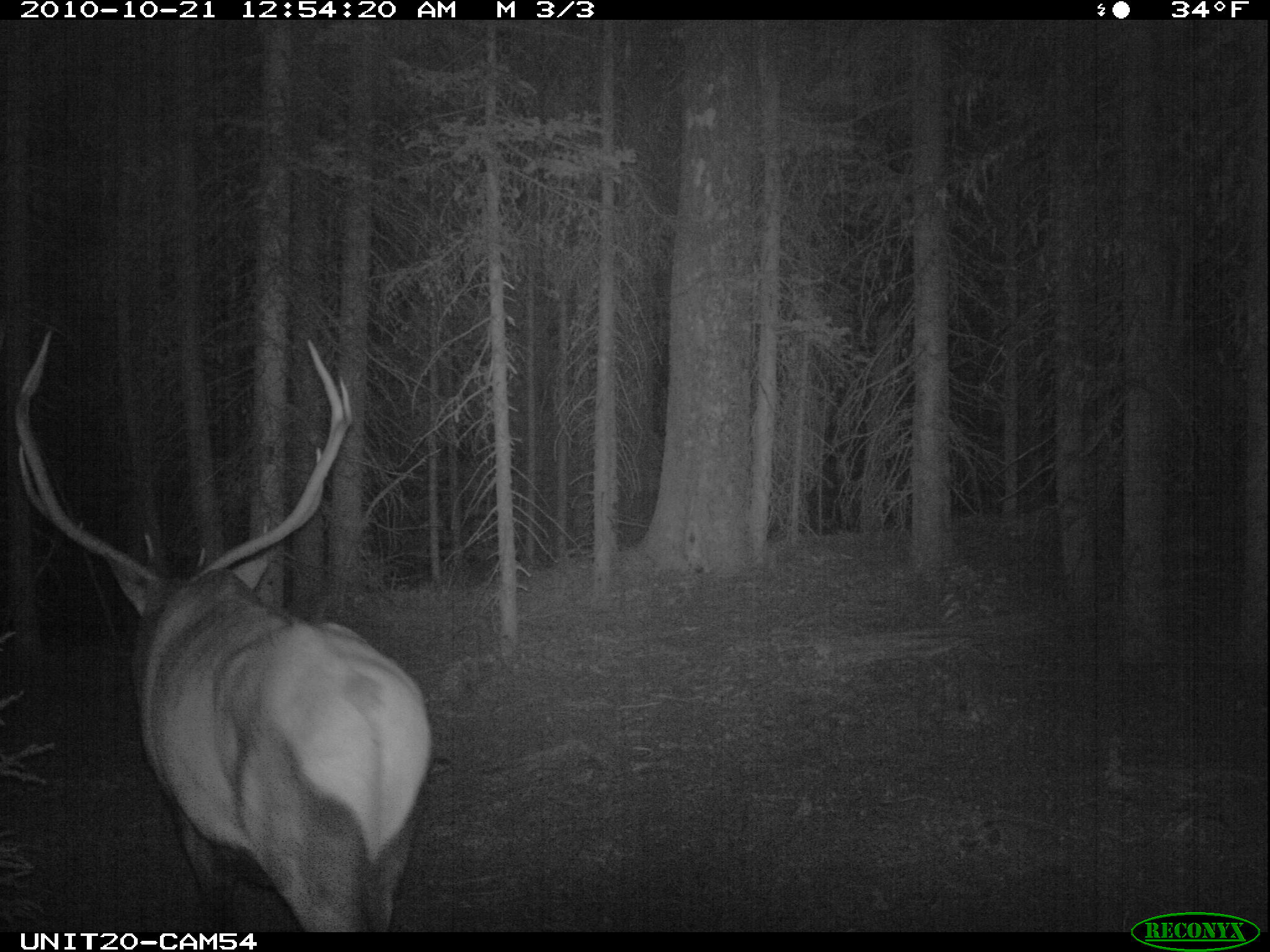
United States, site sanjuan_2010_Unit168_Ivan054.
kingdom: Animalia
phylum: Chordata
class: Mammalia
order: Artiodactyla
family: Cervidae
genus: Cervus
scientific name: Cervus elaphus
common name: red deer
Cervus elaphus (red deer).